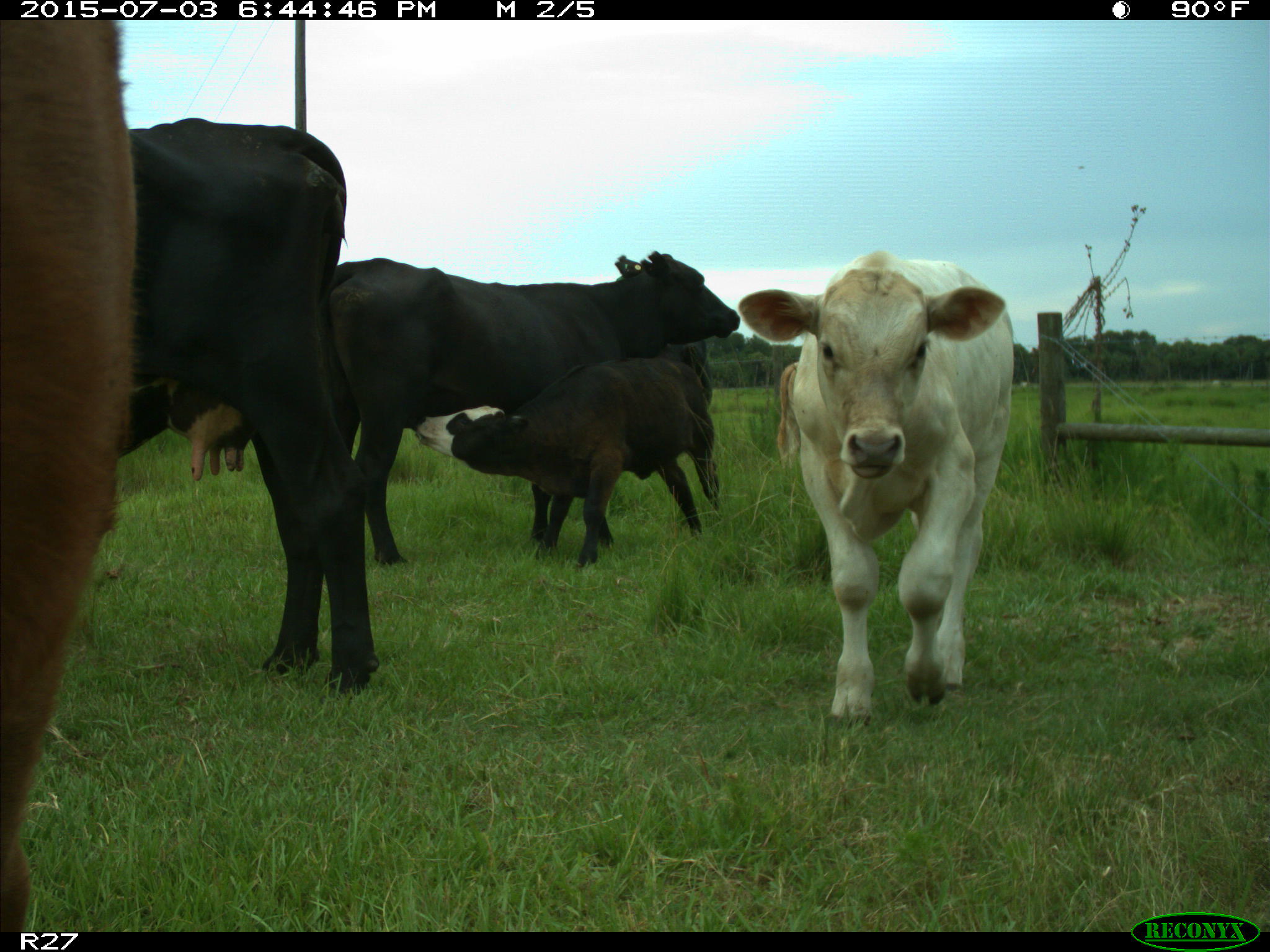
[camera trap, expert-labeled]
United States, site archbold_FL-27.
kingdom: Animalia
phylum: Chordata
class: Mammalia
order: Artiodactyla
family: Bovidae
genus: Bos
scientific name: Bos taurus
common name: domestic cow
Bos taurus (domestic cow).